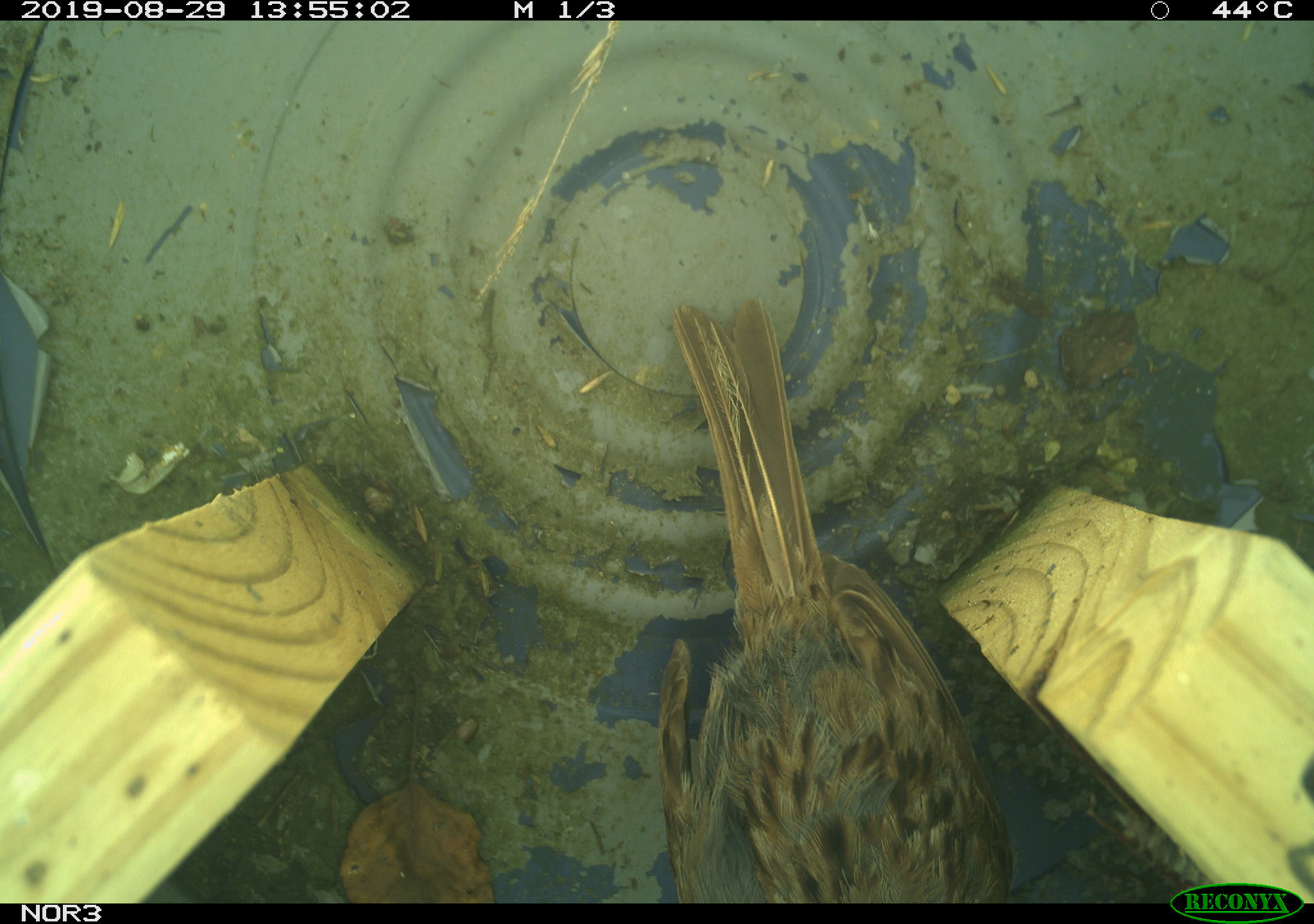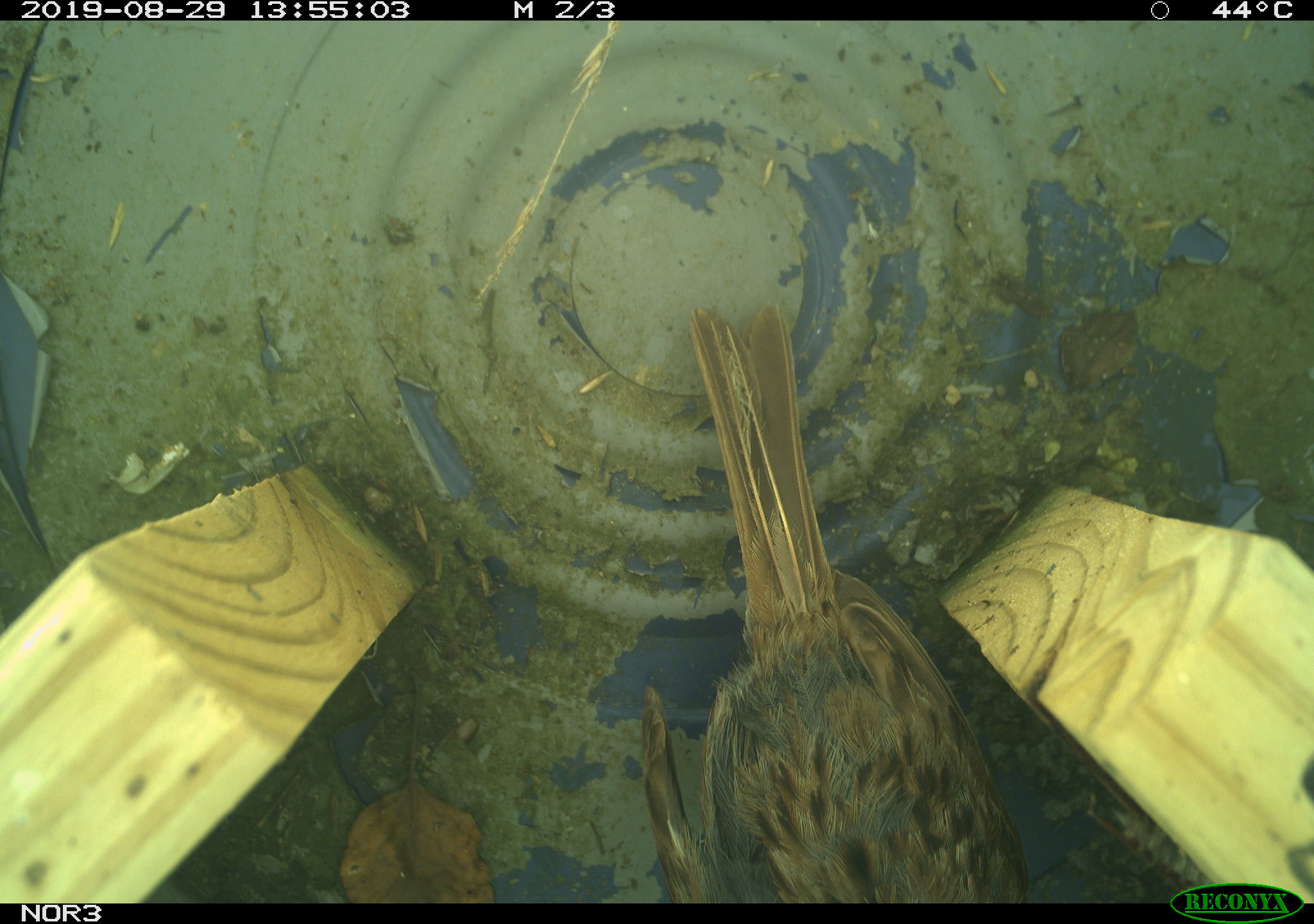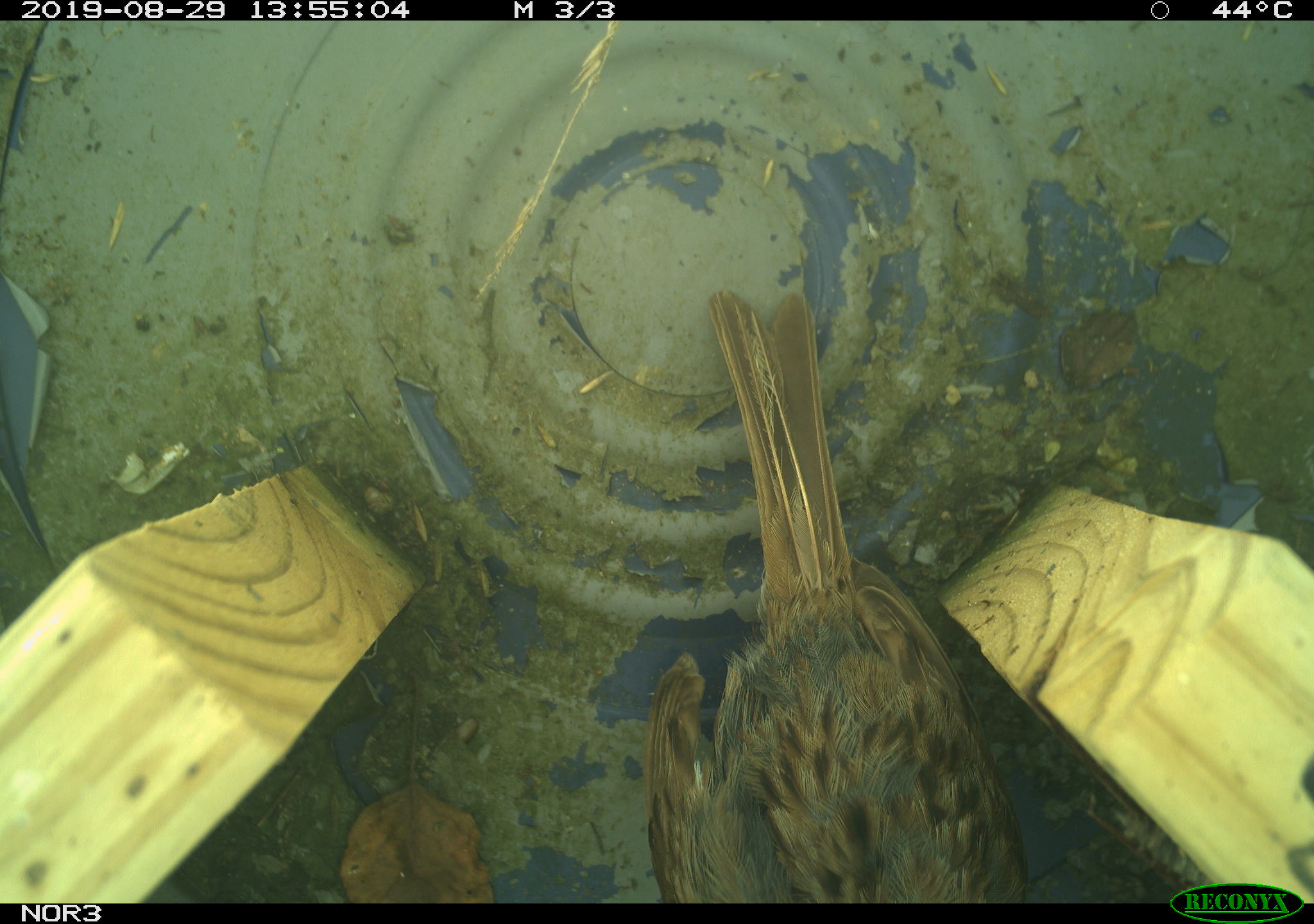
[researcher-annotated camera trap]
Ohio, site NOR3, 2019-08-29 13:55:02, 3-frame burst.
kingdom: Animalia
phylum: Chordata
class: Aves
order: Passeriformes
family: Passerellidae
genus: Melospiza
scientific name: Melospiza melodia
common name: song sparrow